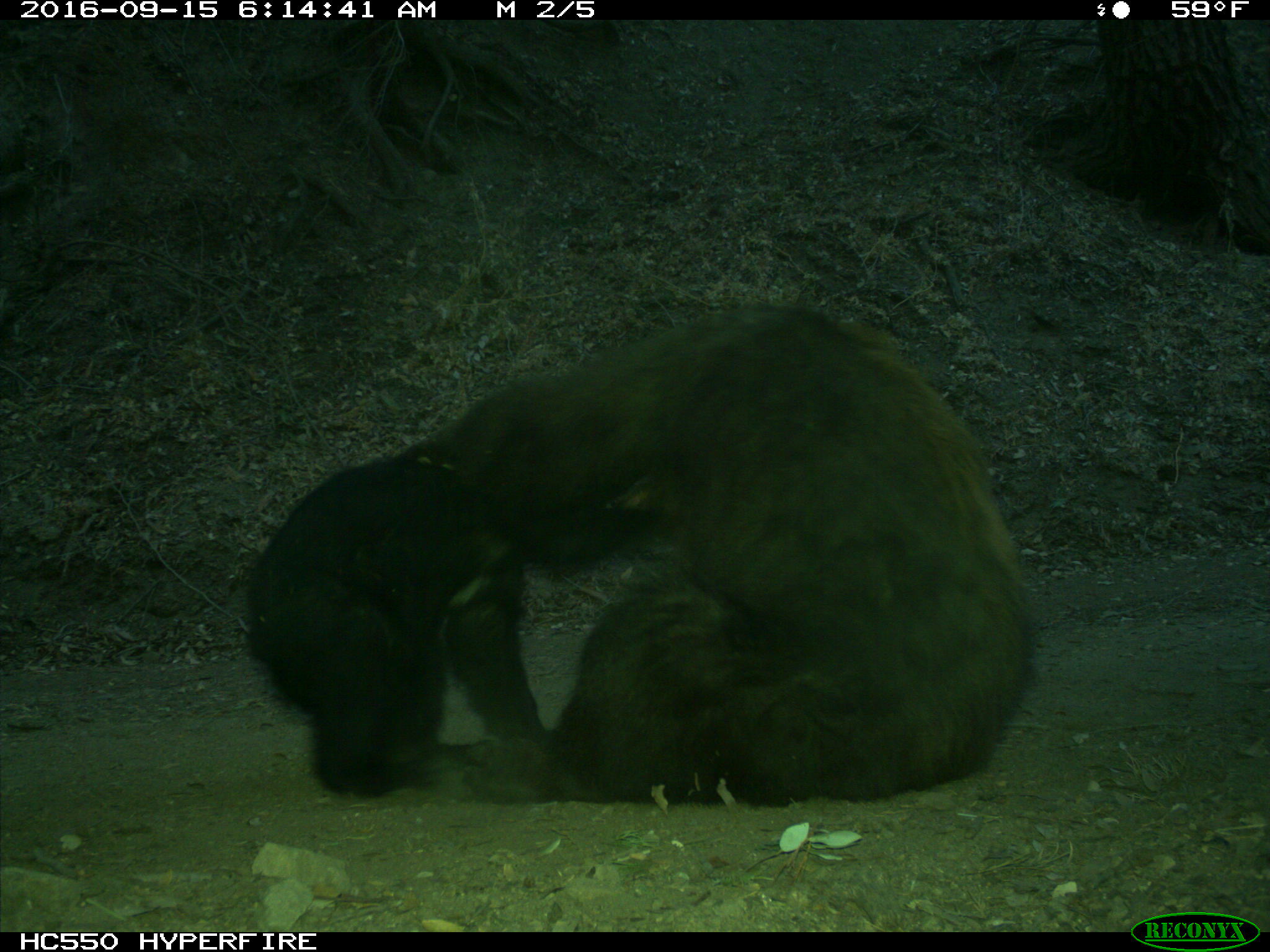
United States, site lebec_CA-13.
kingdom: Animalia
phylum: Chordata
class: Mammalia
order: Carnivora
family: Ursidae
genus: Ursus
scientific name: Ursus americanus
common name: american black bear